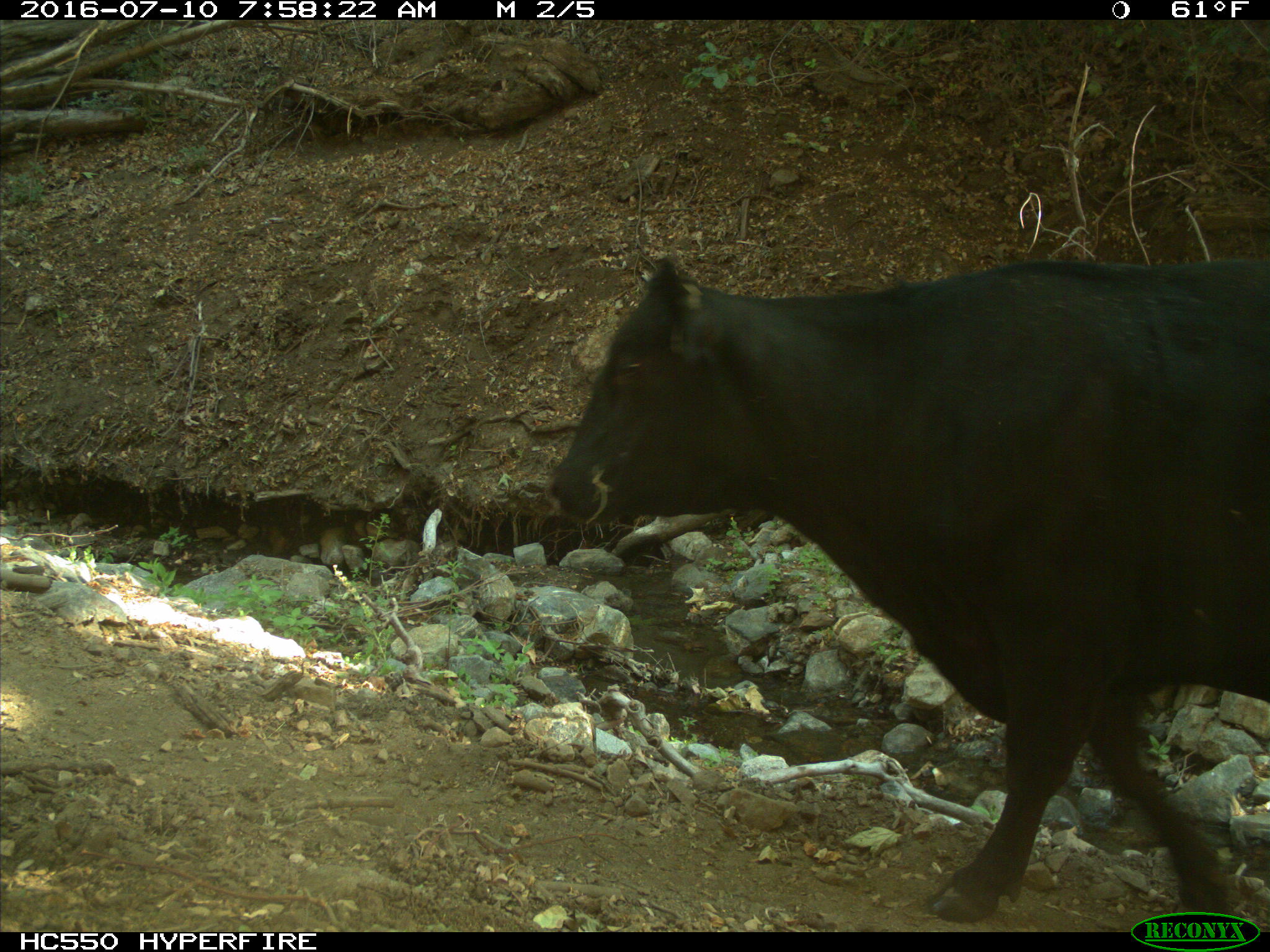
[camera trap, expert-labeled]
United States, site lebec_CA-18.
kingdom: Animalia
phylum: Chordata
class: Mammalia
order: Artiodactyla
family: Bovidae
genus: Bos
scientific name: Bos taurus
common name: domestic cow